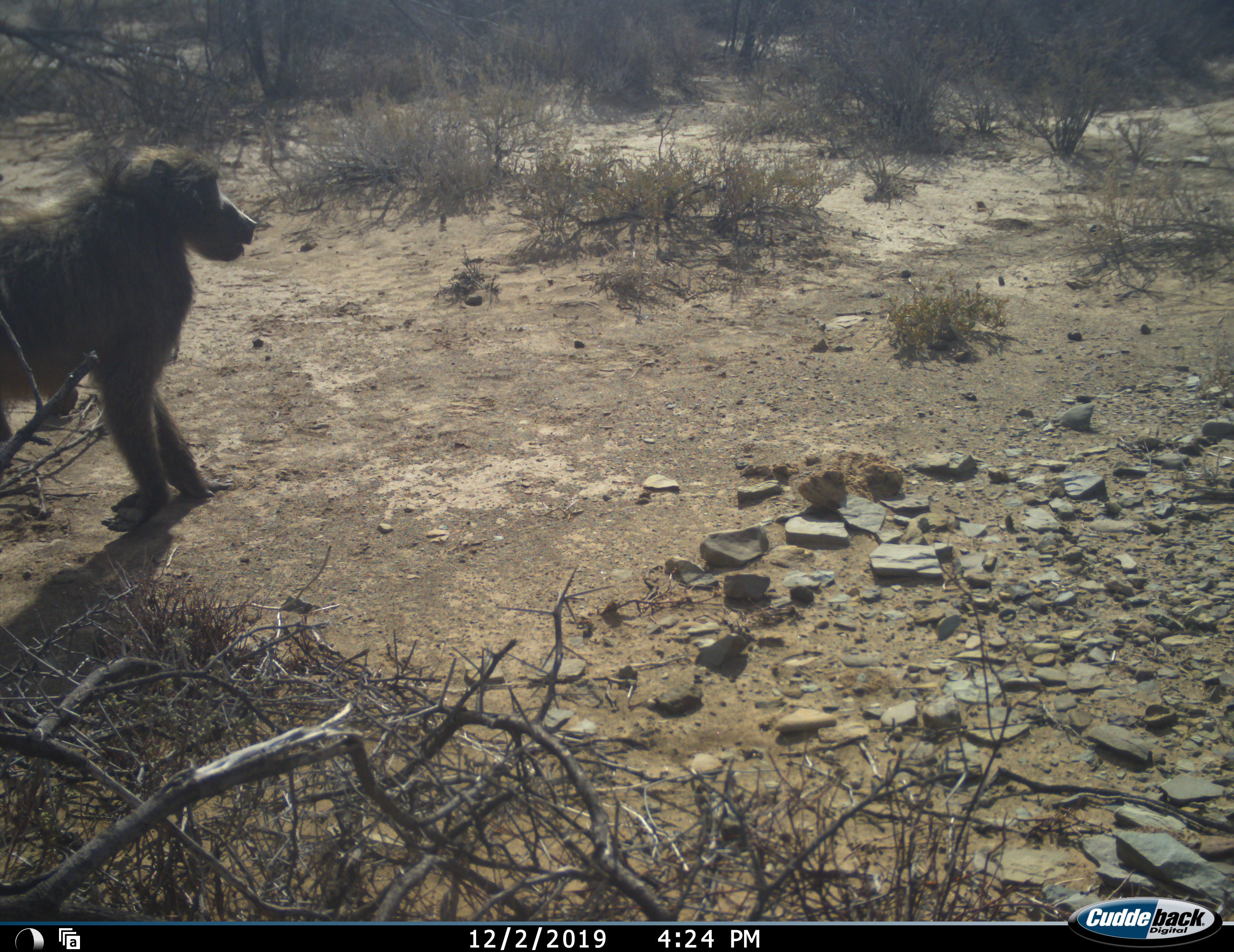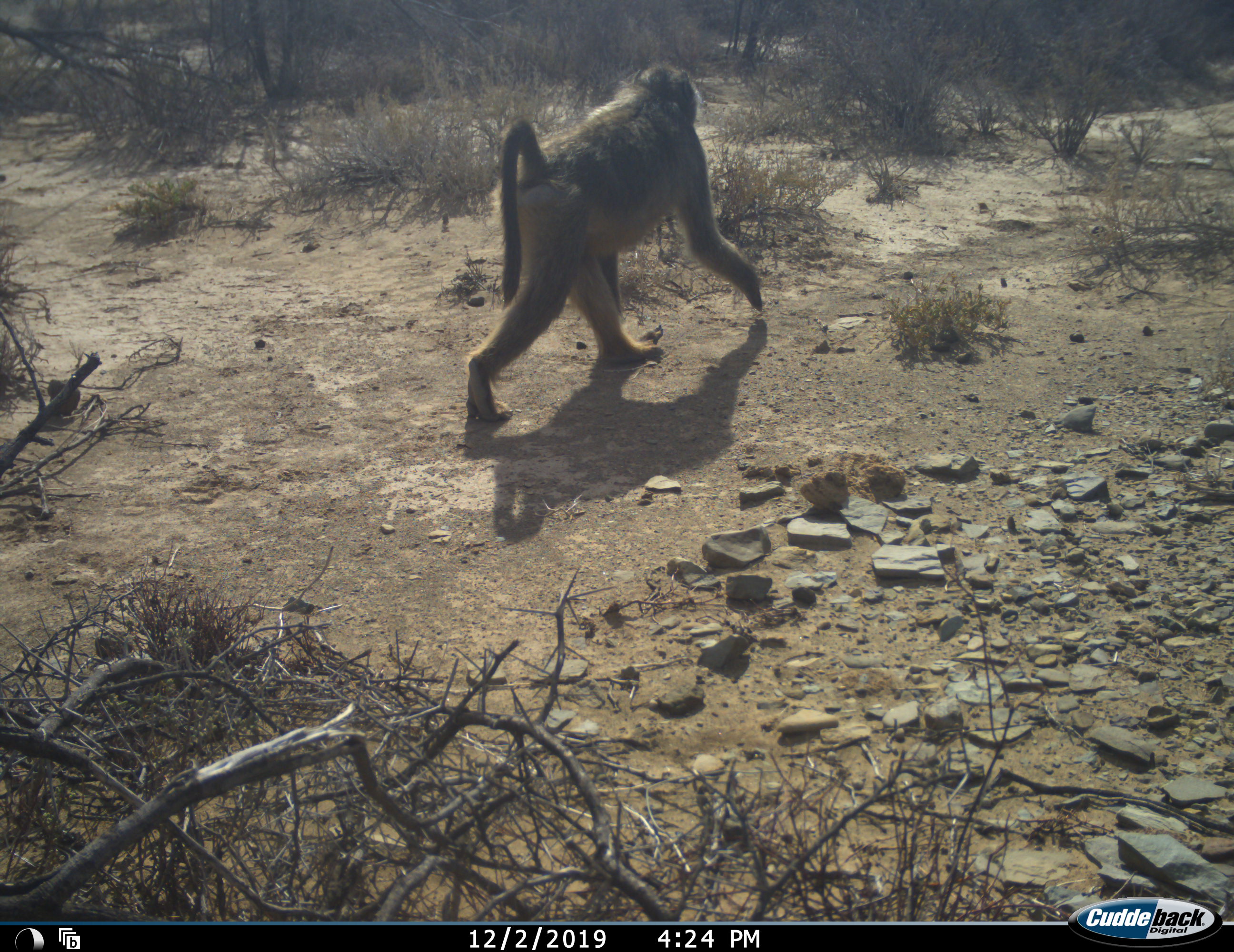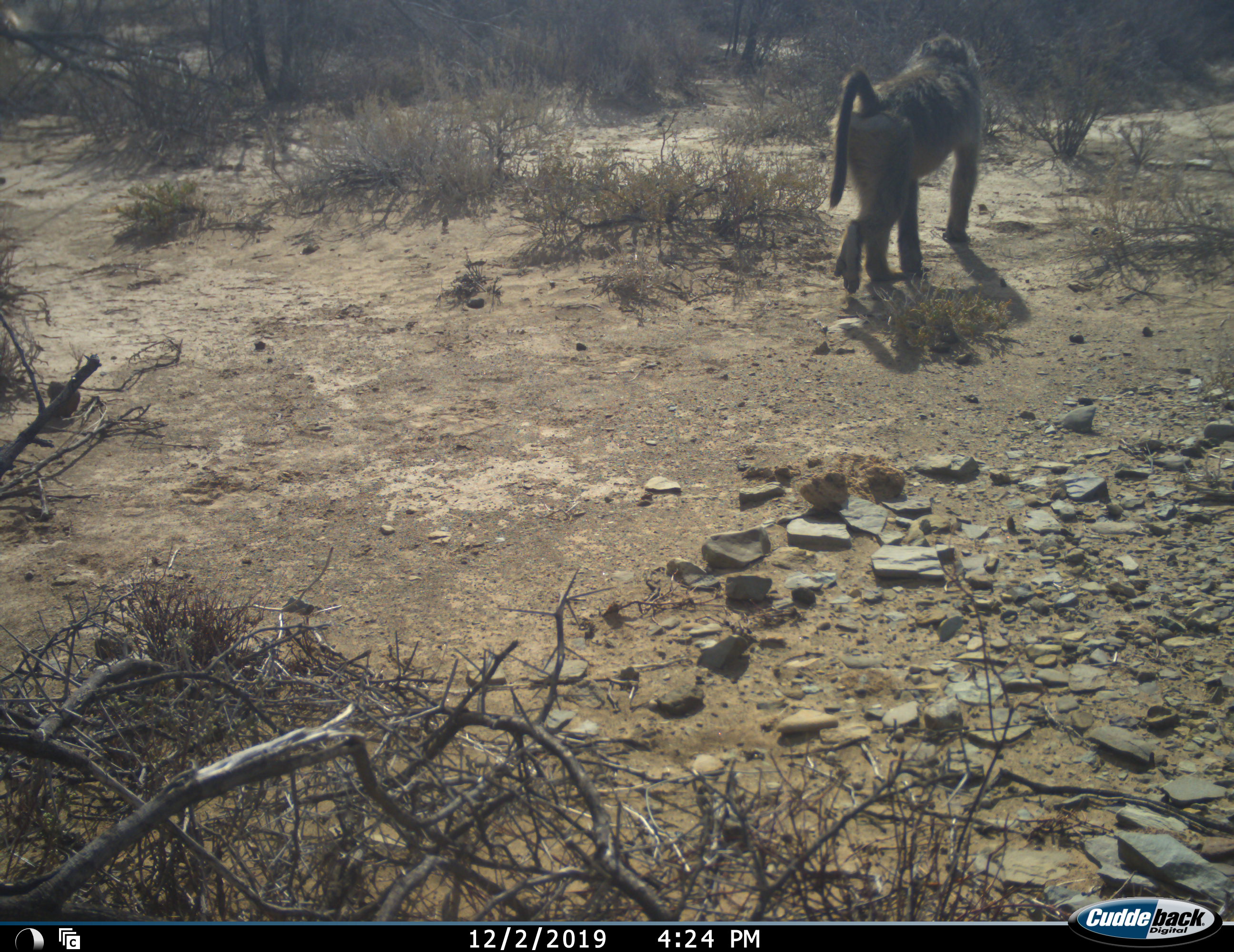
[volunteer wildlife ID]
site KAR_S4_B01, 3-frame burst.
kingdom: Animalia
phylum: Chordata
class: Mammalia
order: Primates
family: Cercopithecidae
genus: Papio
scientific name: Papio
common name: baboon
Baboon (Papio), count 1. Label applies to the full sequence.